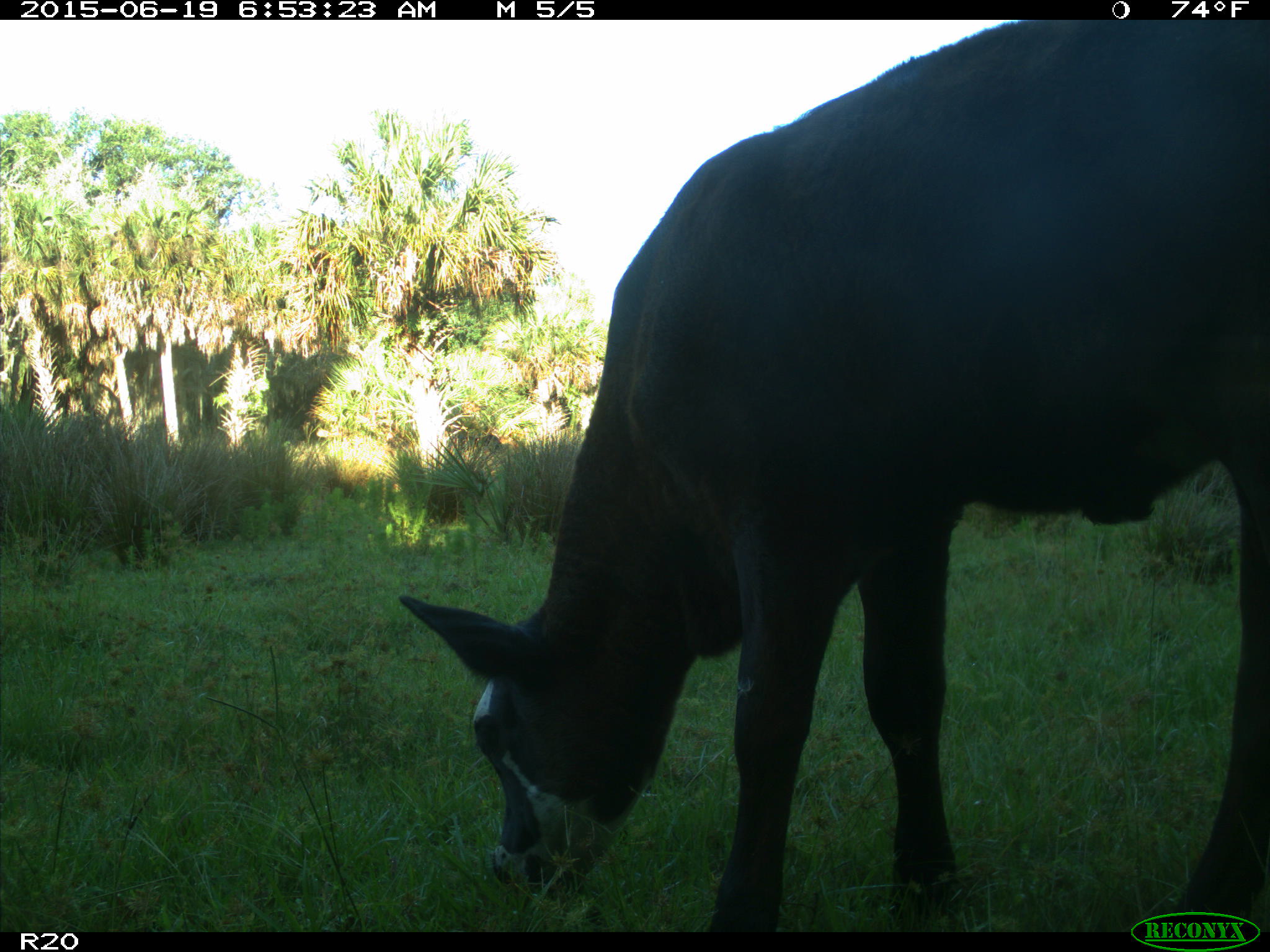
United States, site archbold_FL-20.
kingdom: Animalia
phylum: Chordata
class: Mammalia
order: Artiodactyla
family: Bovidae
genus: Bos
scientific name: Bos taurus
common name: domestic cow